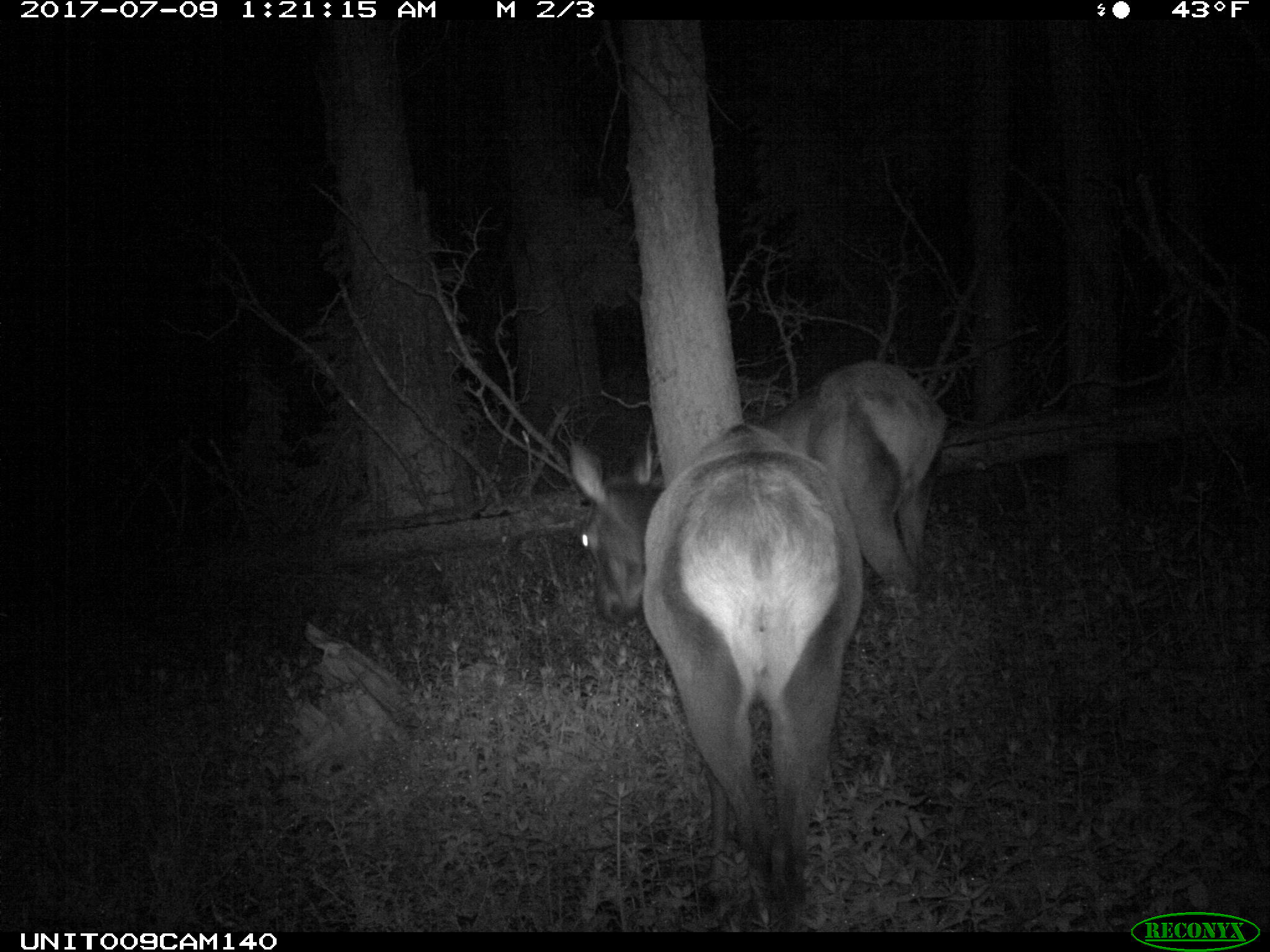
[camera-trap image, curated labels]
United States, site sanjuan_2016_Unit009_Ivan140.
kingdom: Animalia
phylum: Chordata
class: Mammalia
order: Artiodactyla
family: Cervidae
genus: Cervus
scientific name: Cervus elaphus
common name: red deer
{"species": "Cervus elaphus (red deer)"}